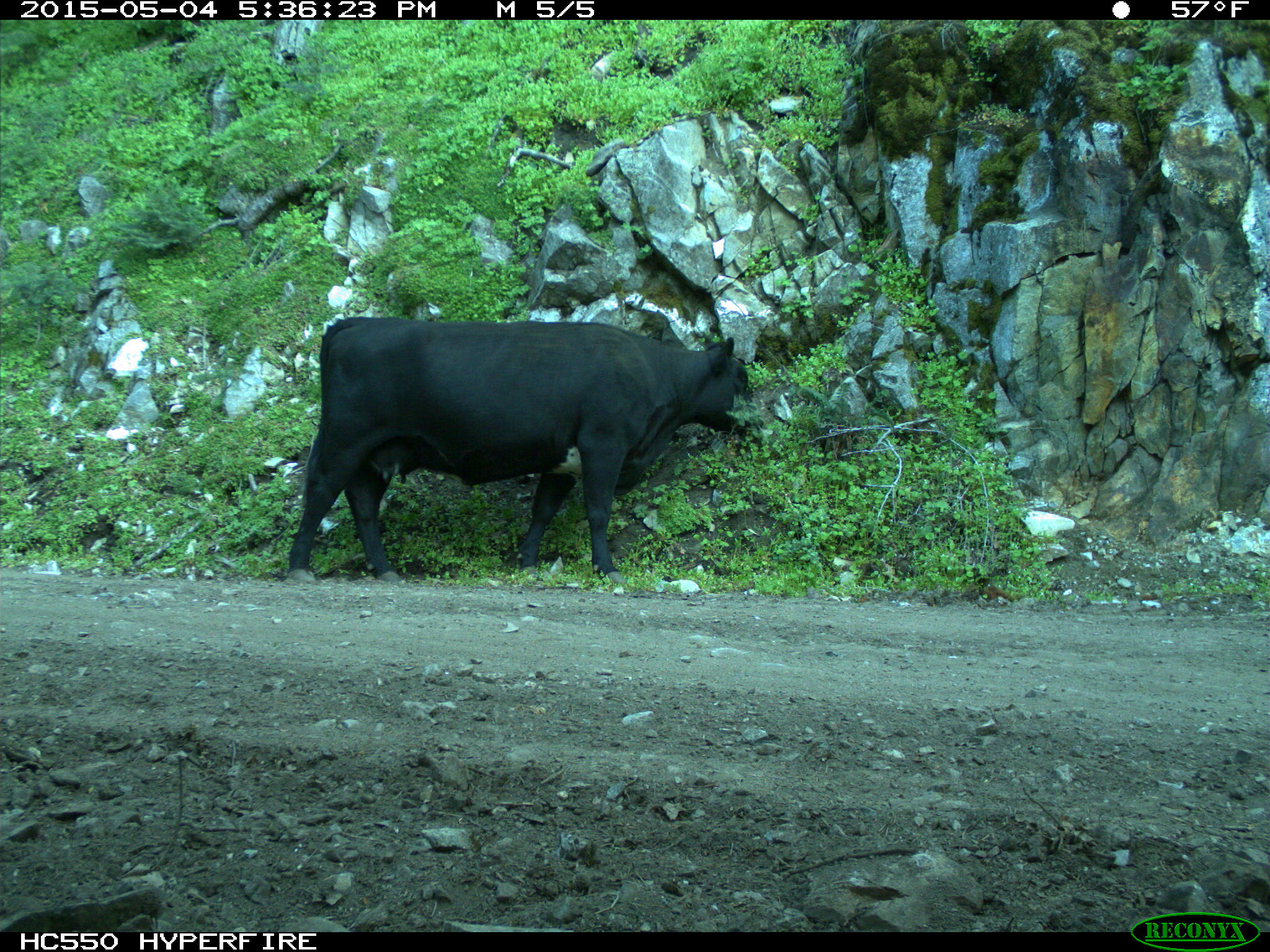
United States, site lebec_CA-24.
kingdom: Animalia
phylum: Chordata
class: Mammalia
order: Artiodactyla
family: Bovidae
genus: Bos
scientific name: Bos taurus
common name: domestic cow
Bos taurus (domestic cow).